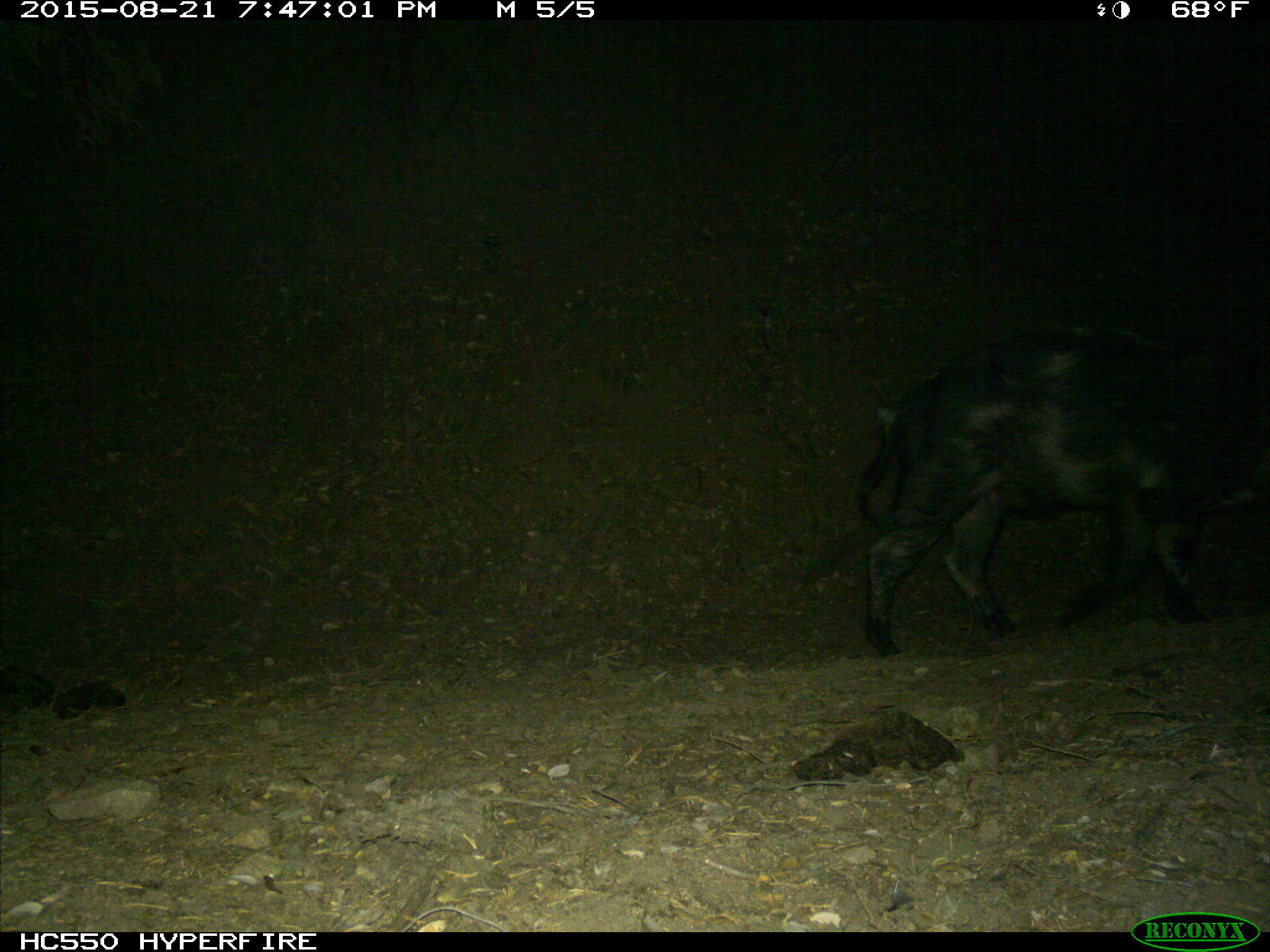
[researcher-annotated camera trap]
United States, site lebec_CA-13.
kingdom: Animalia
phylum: Chordata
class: Mammalia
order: Artiodactyla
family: Suidae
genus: Sus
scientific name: Sus scrofa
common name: wild boar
Sus scrofa (wild boar).